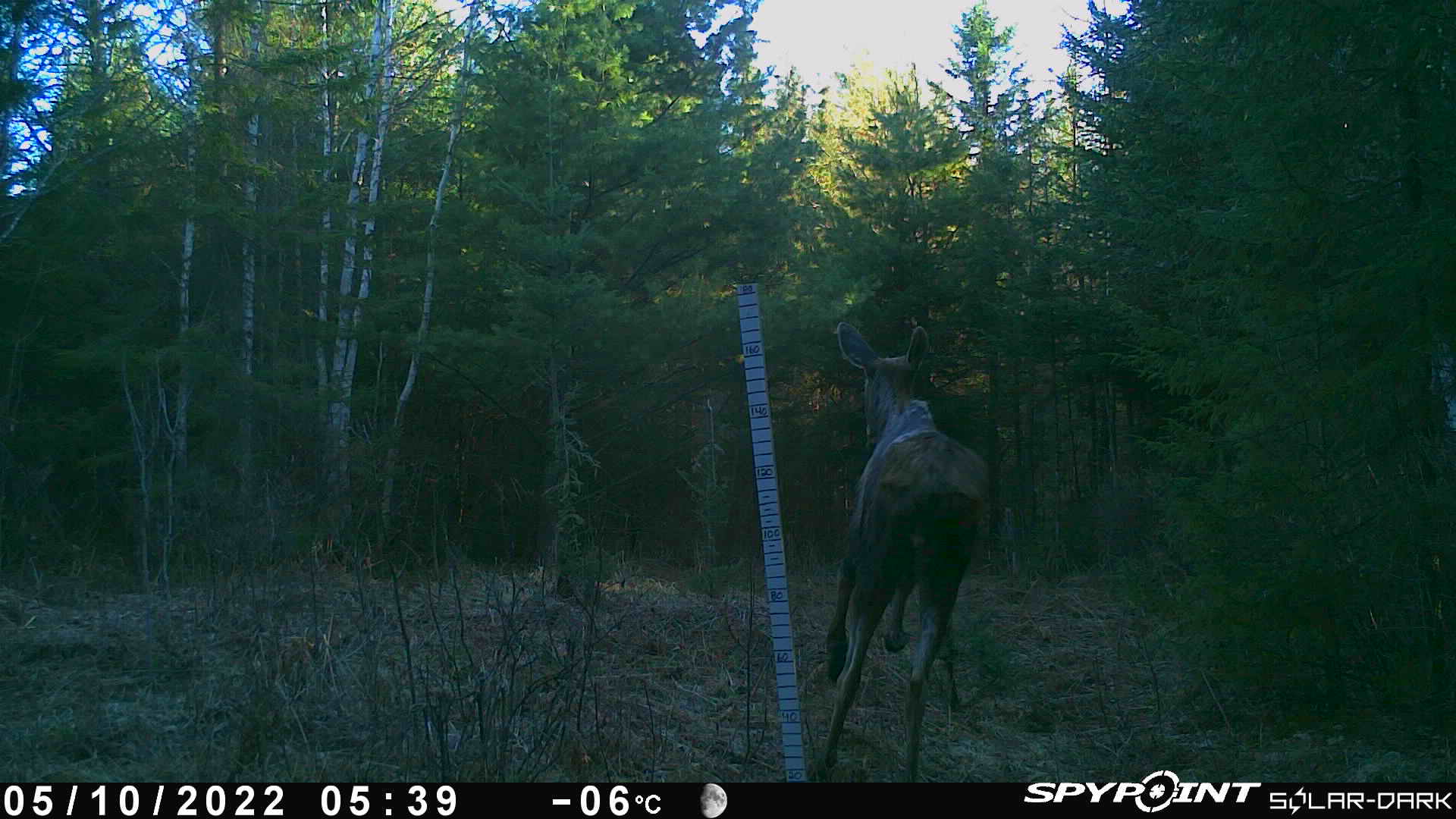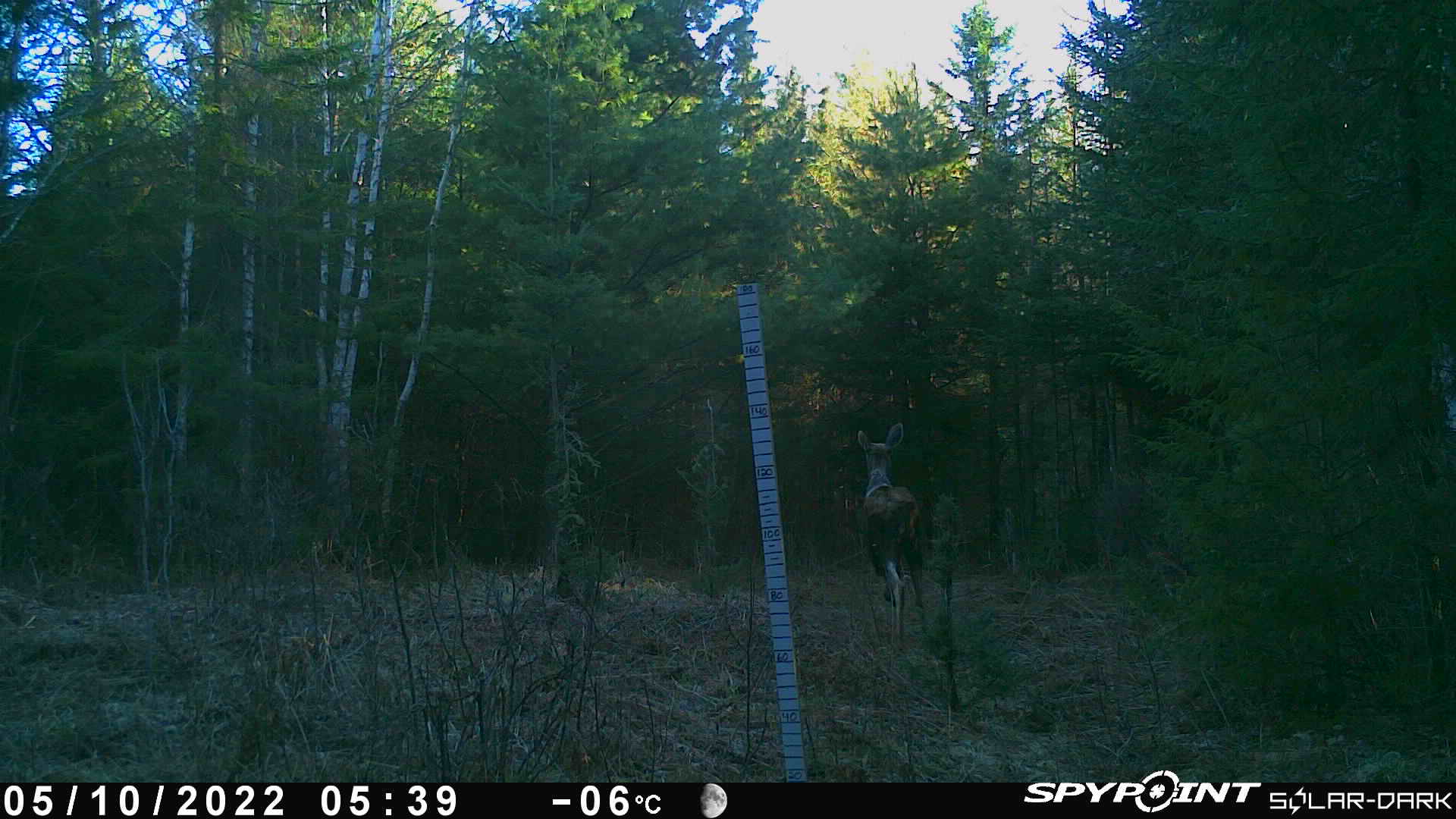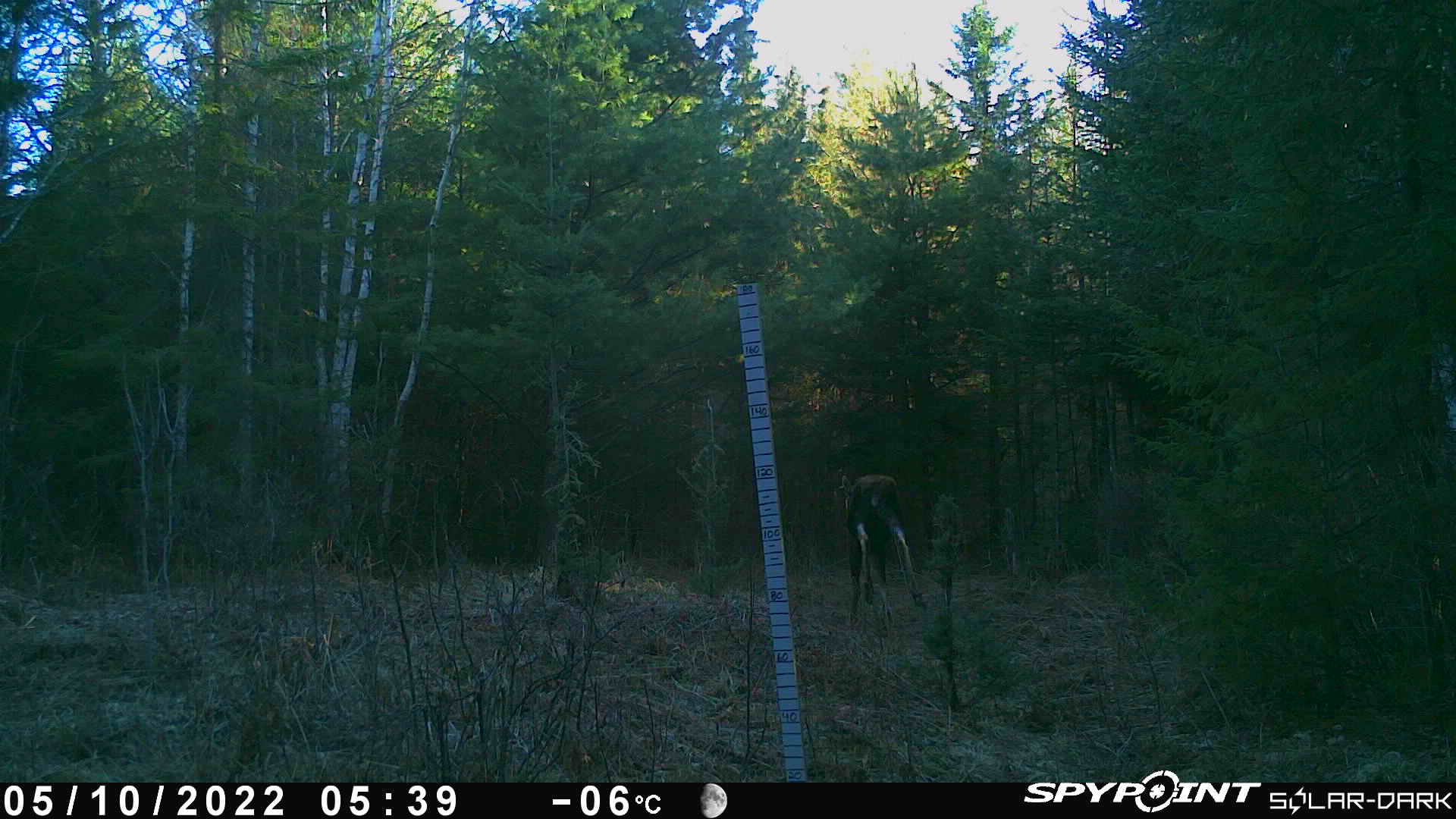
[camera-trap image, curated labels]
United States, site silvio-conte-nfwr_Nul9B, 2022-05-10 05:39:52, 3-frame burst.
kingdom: Animalia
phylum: Chordata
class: Mammalia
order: Artiodactyla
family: Cervidae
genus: Alces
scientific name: Alces alces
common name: moose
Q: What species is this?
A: Moose (Alces alces).